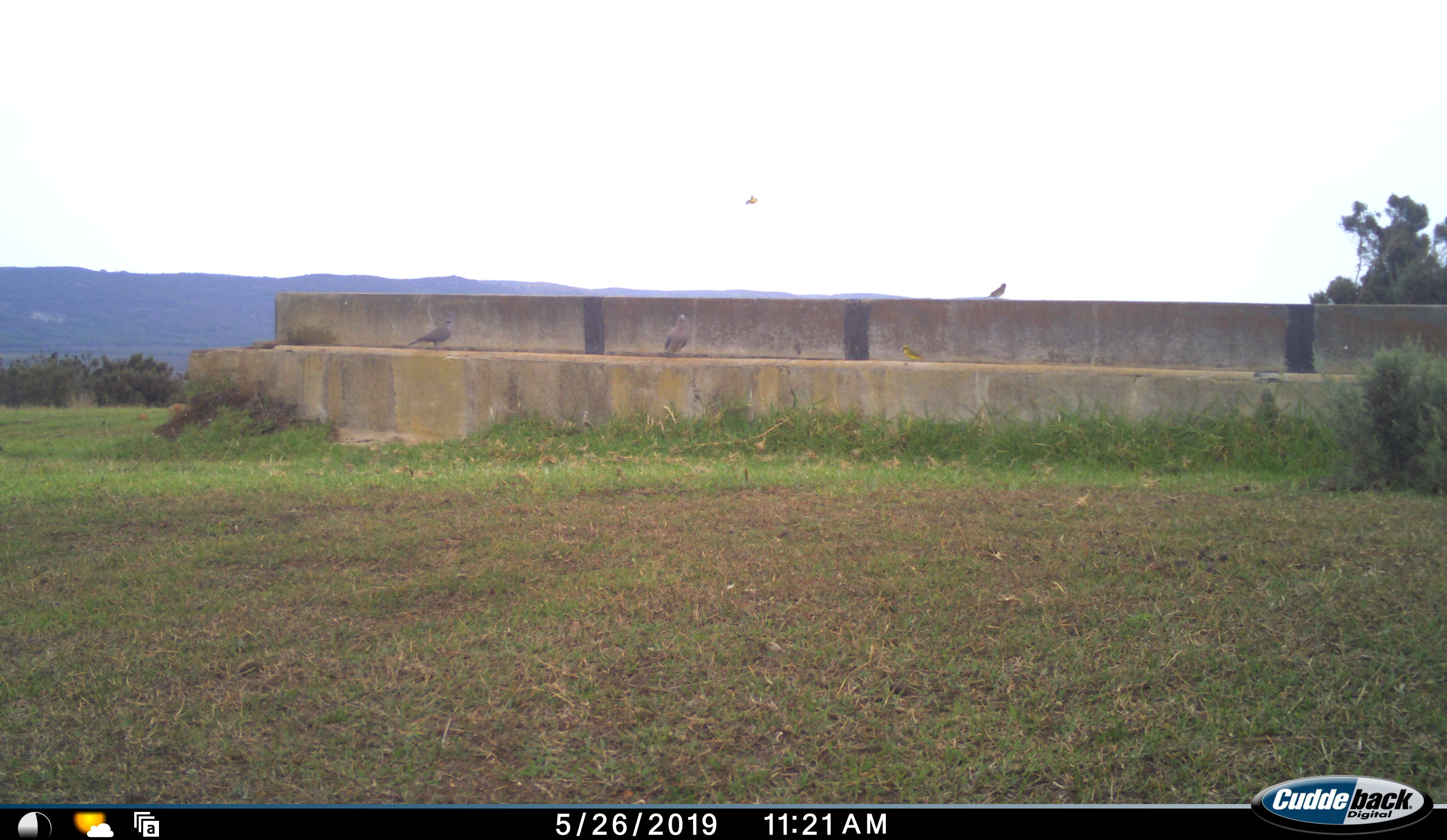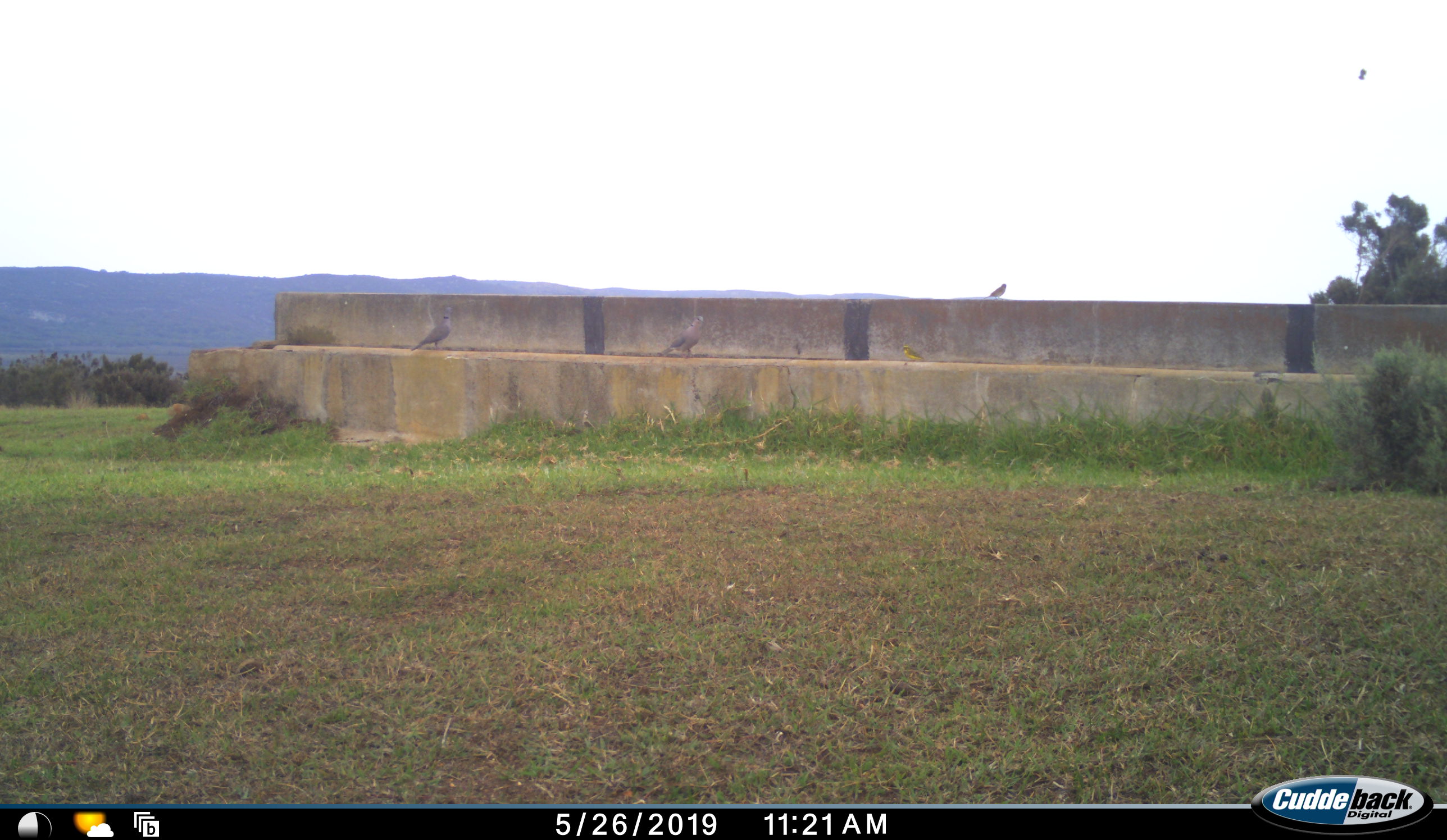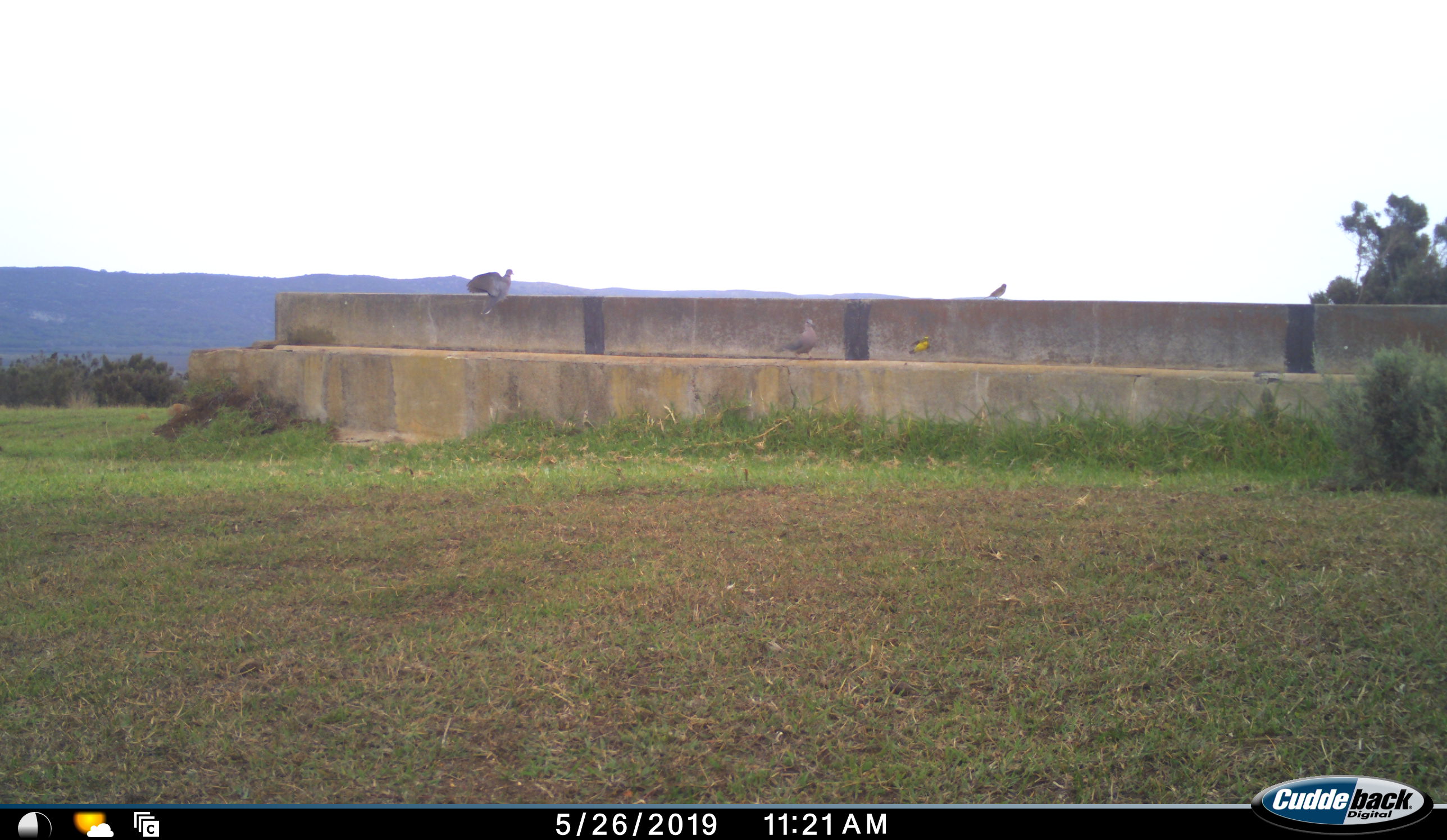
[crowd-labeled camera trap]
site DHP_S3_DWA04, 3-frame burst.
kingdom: Animalia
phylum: Chordata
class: Aves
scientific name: Aves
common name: bird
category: birdother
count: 4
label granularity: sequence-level